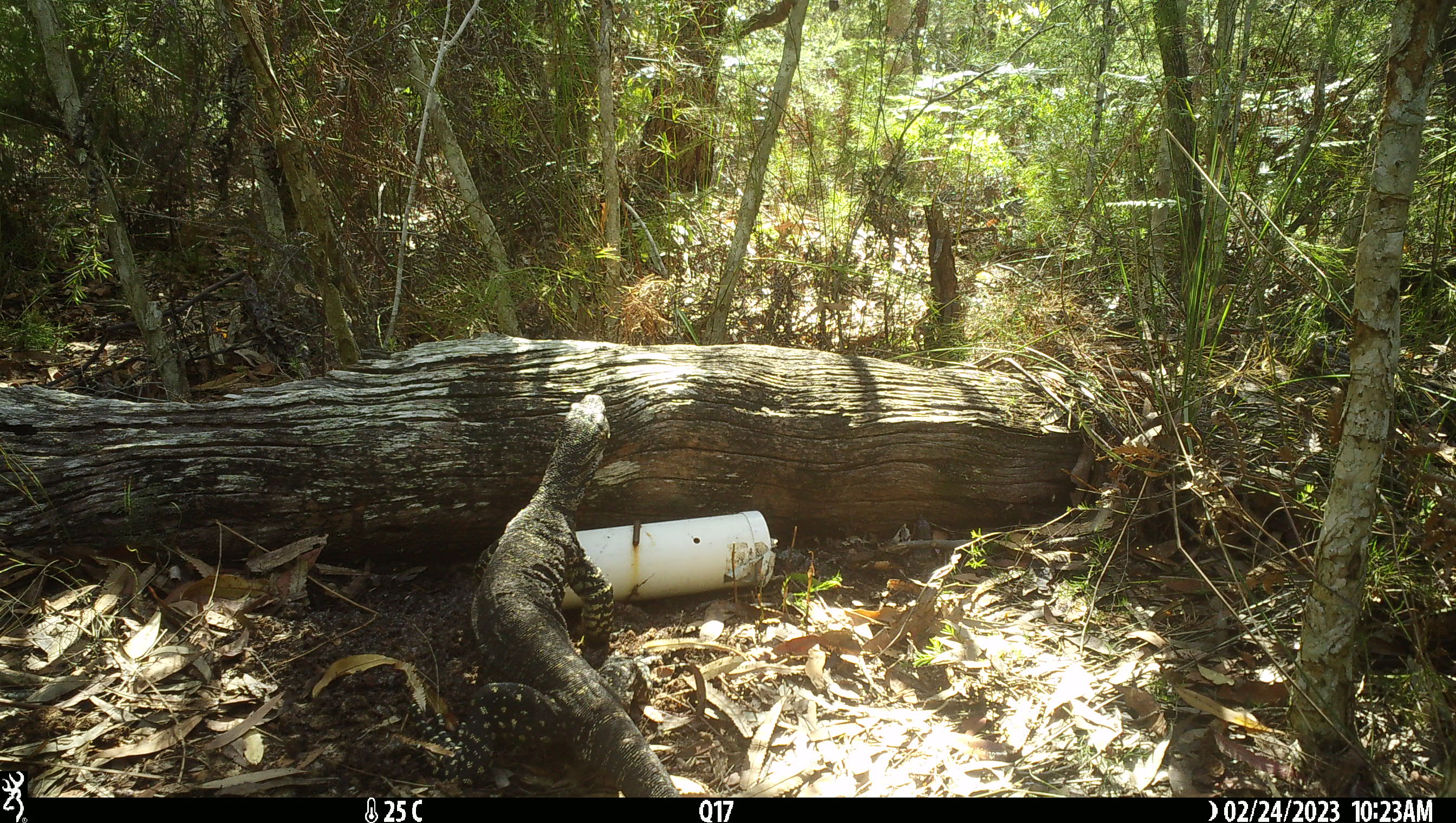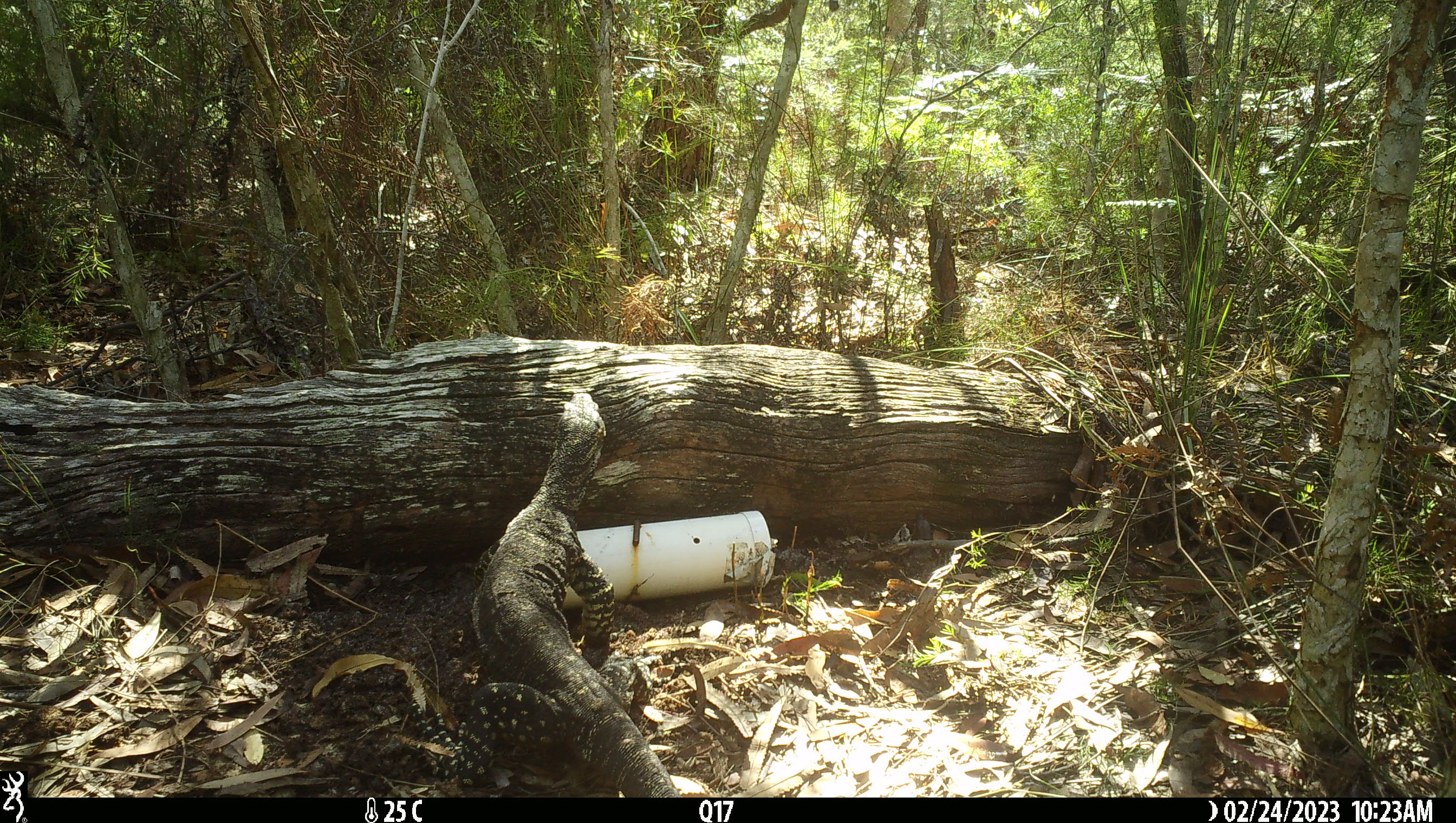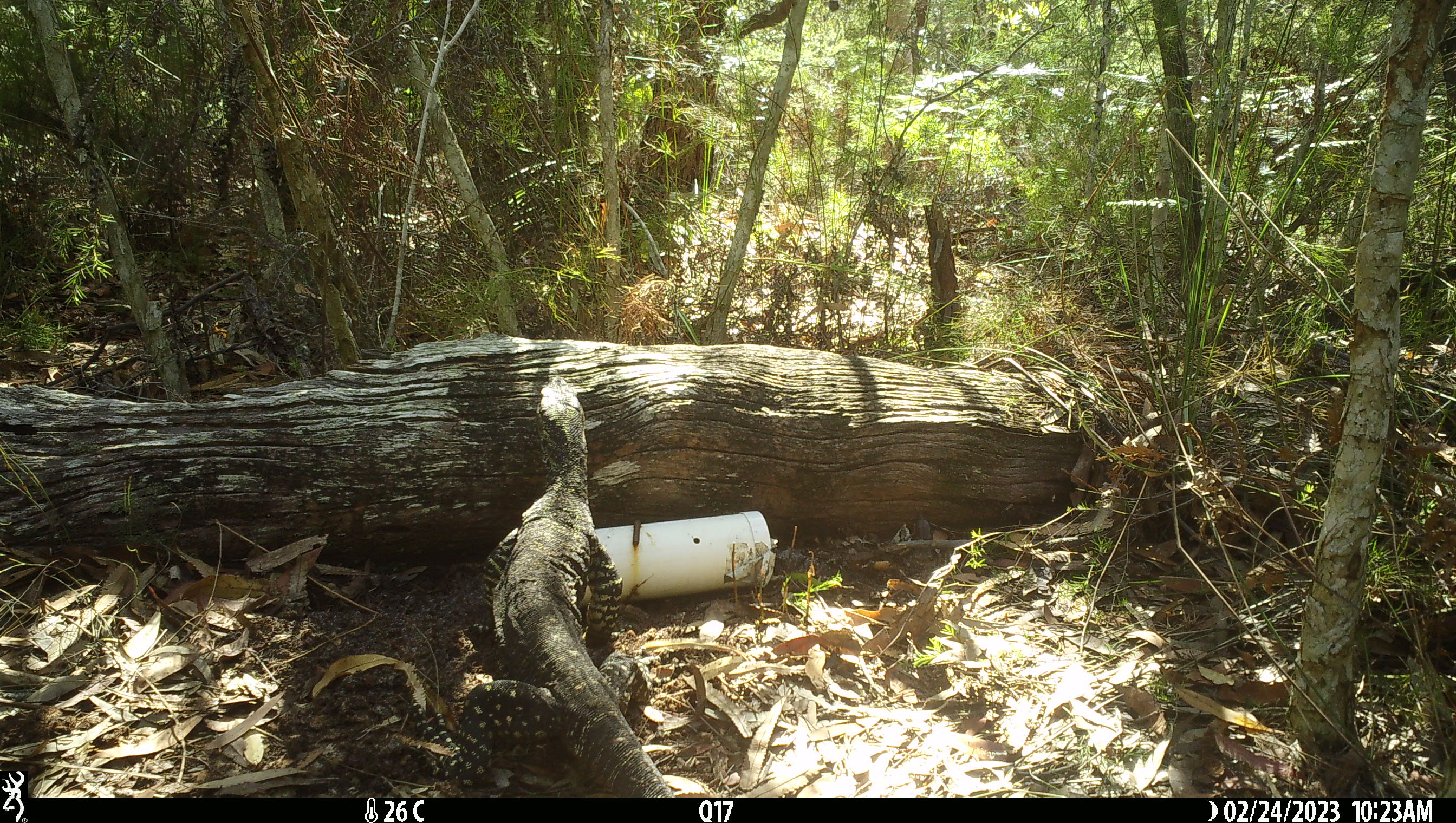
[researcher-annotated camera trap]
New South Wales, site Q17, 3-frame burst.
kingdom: Animalia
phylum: Chordata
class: Reptilia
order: Squamata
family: Varanidae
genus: Varanus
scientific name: Varanus varius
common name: lace monitor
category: goanna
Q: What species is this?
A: Goanna (lace monitor) (Varanus varius).